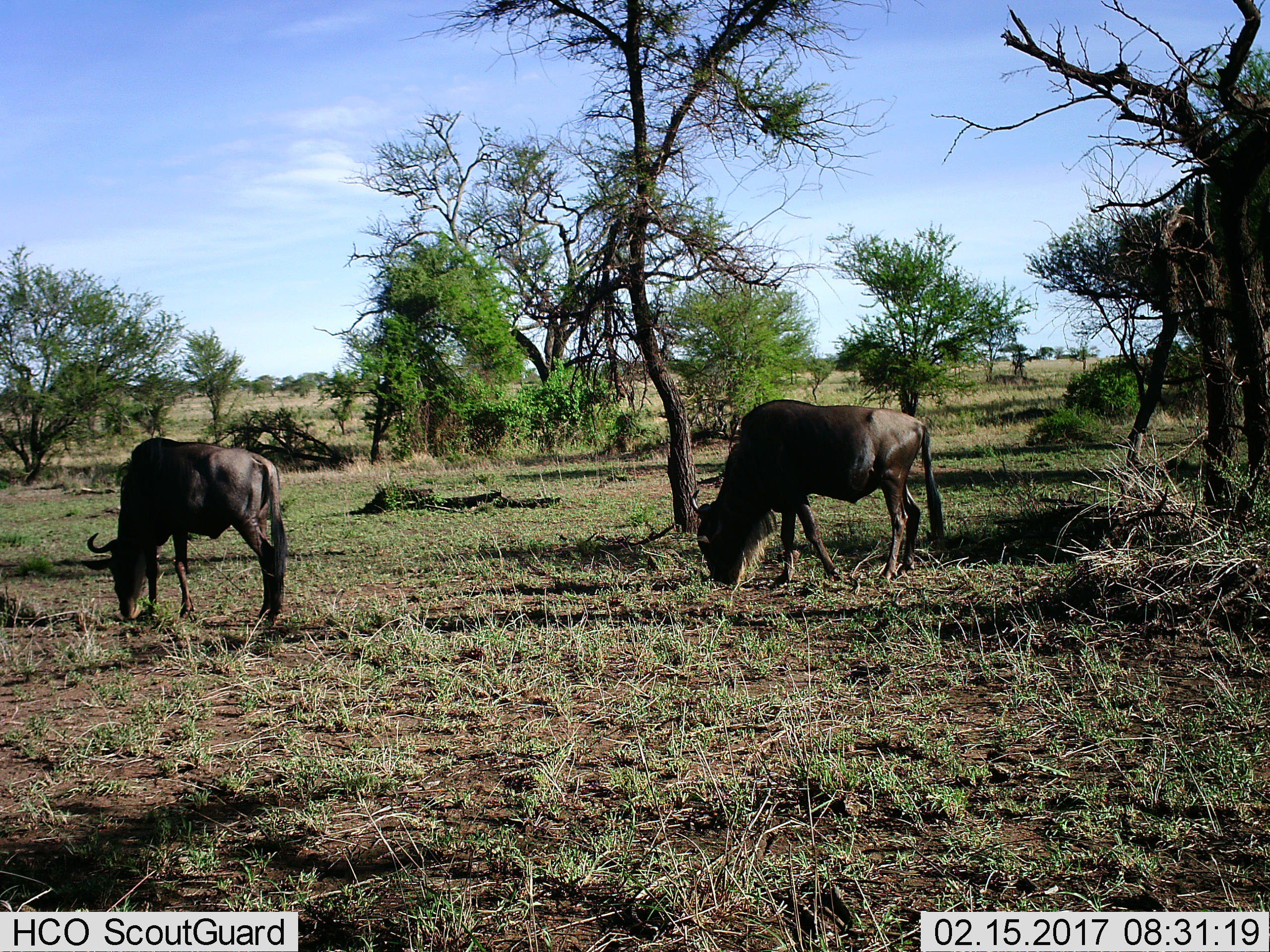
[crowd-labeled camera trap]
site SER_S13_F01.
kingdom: Animalia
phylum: Chordata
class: Mammalia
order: Artiodactyla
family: Bovidae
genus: Connochaetes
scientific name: Connochaetes taurinus taurinus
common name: blue wildebeest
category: wildebeestblue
Wildebeestblue (blue wildebeest) (Connochaetes taurinus taurinus), count 2. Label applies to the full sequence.